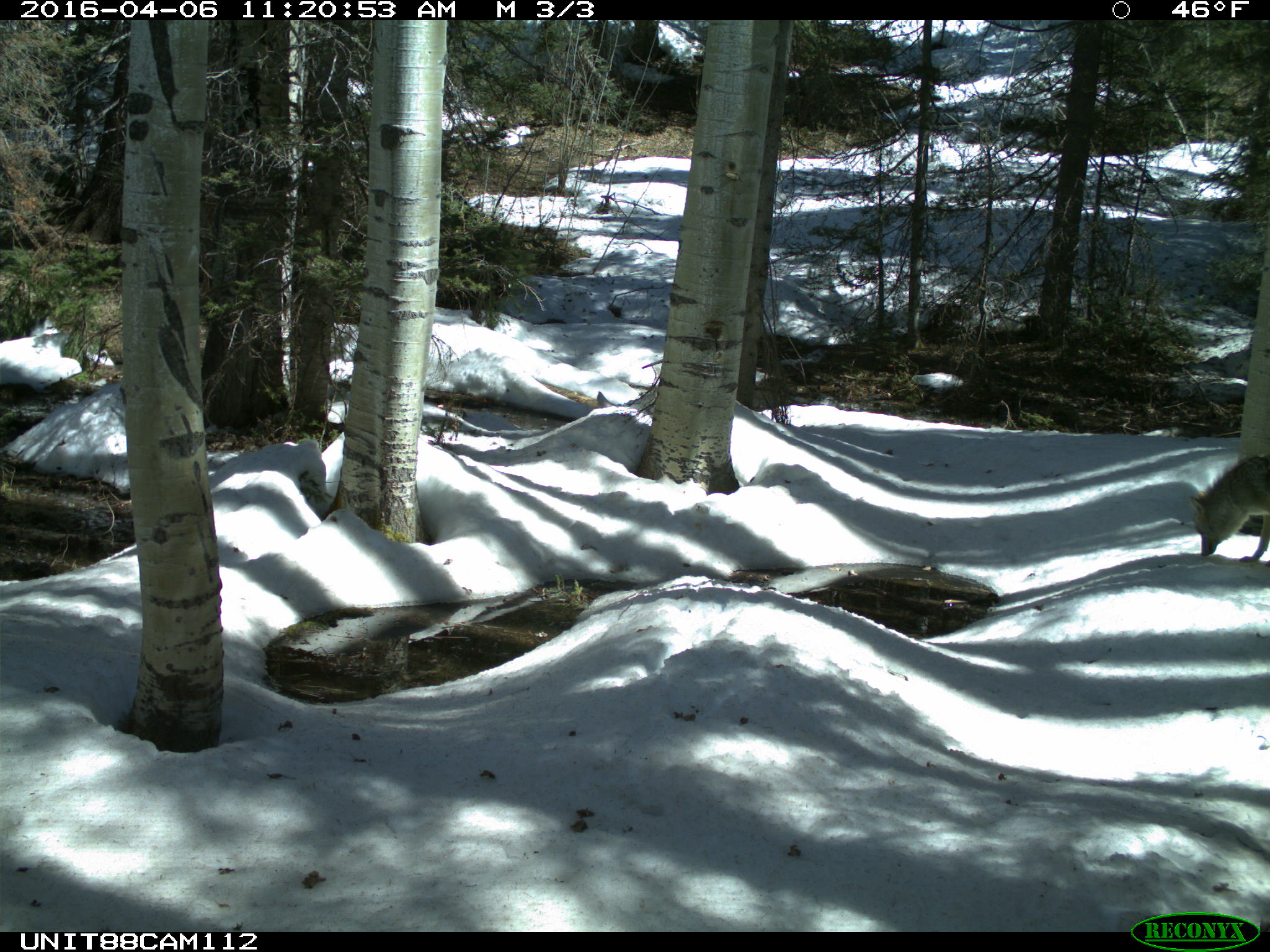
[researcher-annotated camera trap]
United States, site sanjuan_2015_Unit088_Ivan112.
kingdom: Animalia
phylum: Chordata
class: Mammalia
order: Carnivora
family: Canidae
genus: Canis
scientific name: Canis latrans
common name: coyote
Canis latrans (coyote).